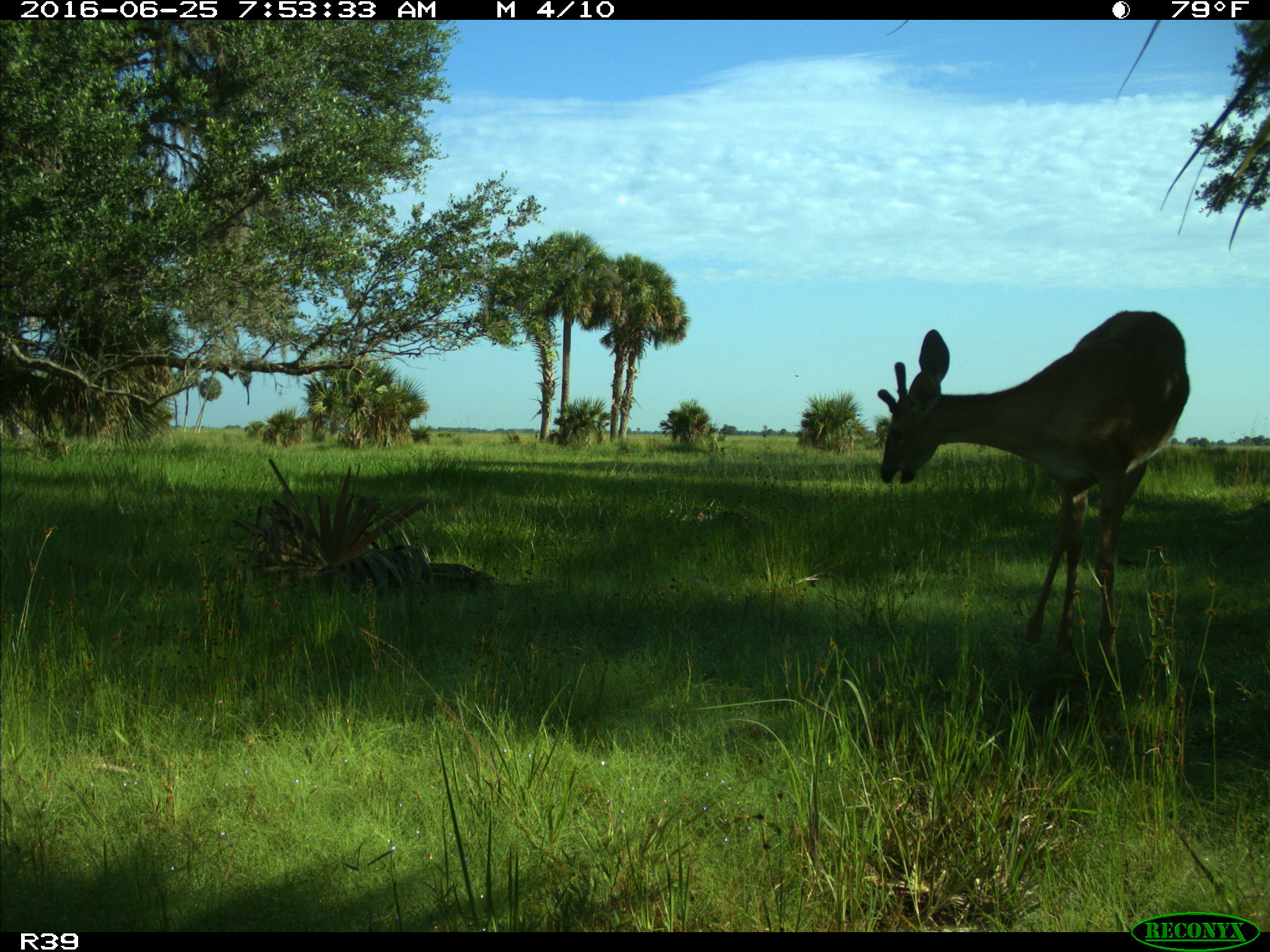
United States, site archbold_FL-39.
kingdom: Animalia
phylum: Chordata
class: Mammalia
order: Artiodactyla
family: Cervidae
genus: Odocoileus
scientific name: Odocoileus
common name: deer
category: unidentified deer